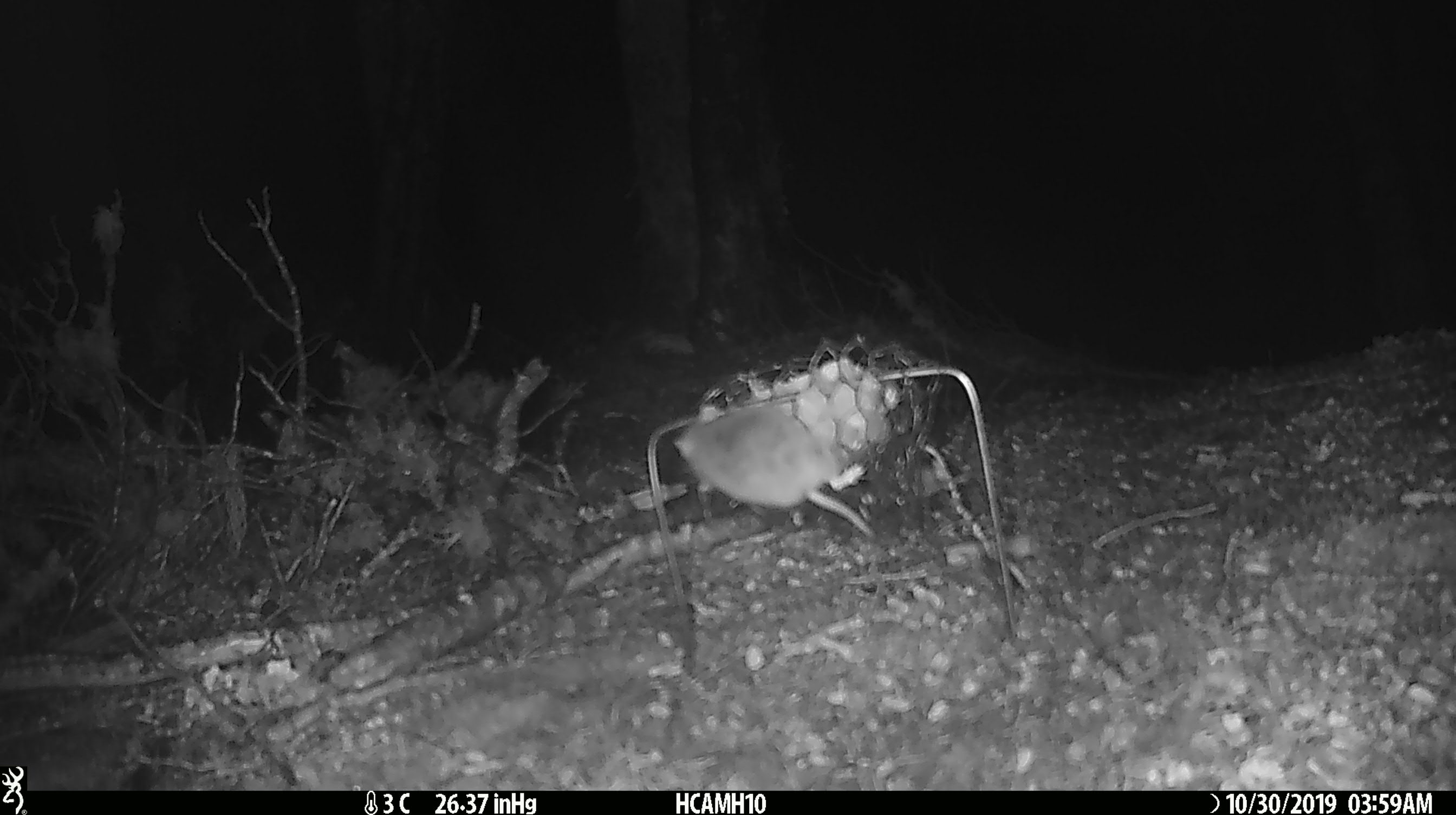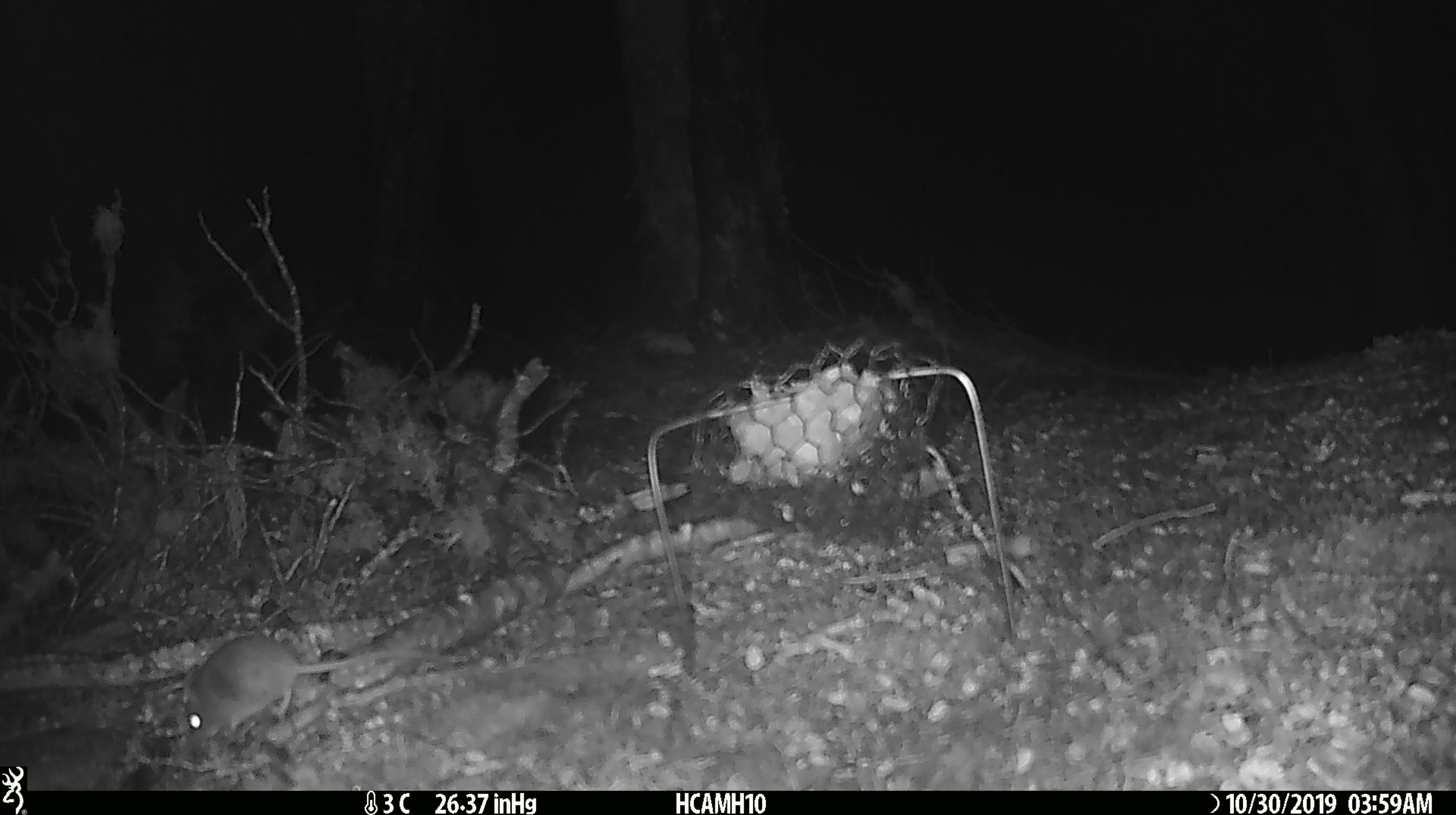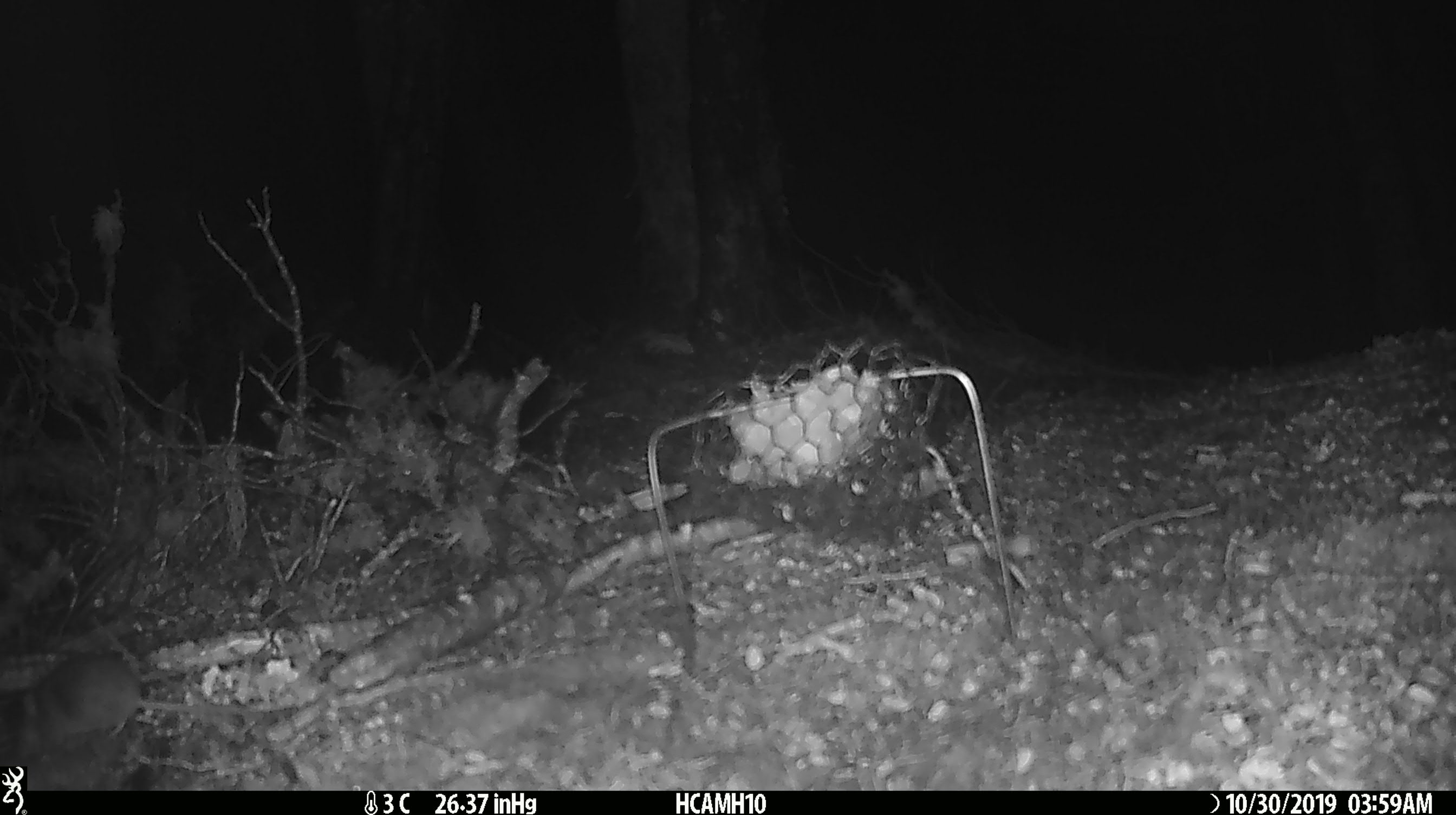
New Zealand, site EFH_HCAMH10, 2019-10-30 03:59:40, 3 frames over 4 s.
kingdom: Animalia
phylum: Chordata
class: Mammalia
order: Rodentia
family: Muridae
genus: Mus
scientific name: Mus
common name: mouse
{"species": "mouse (Mus)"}